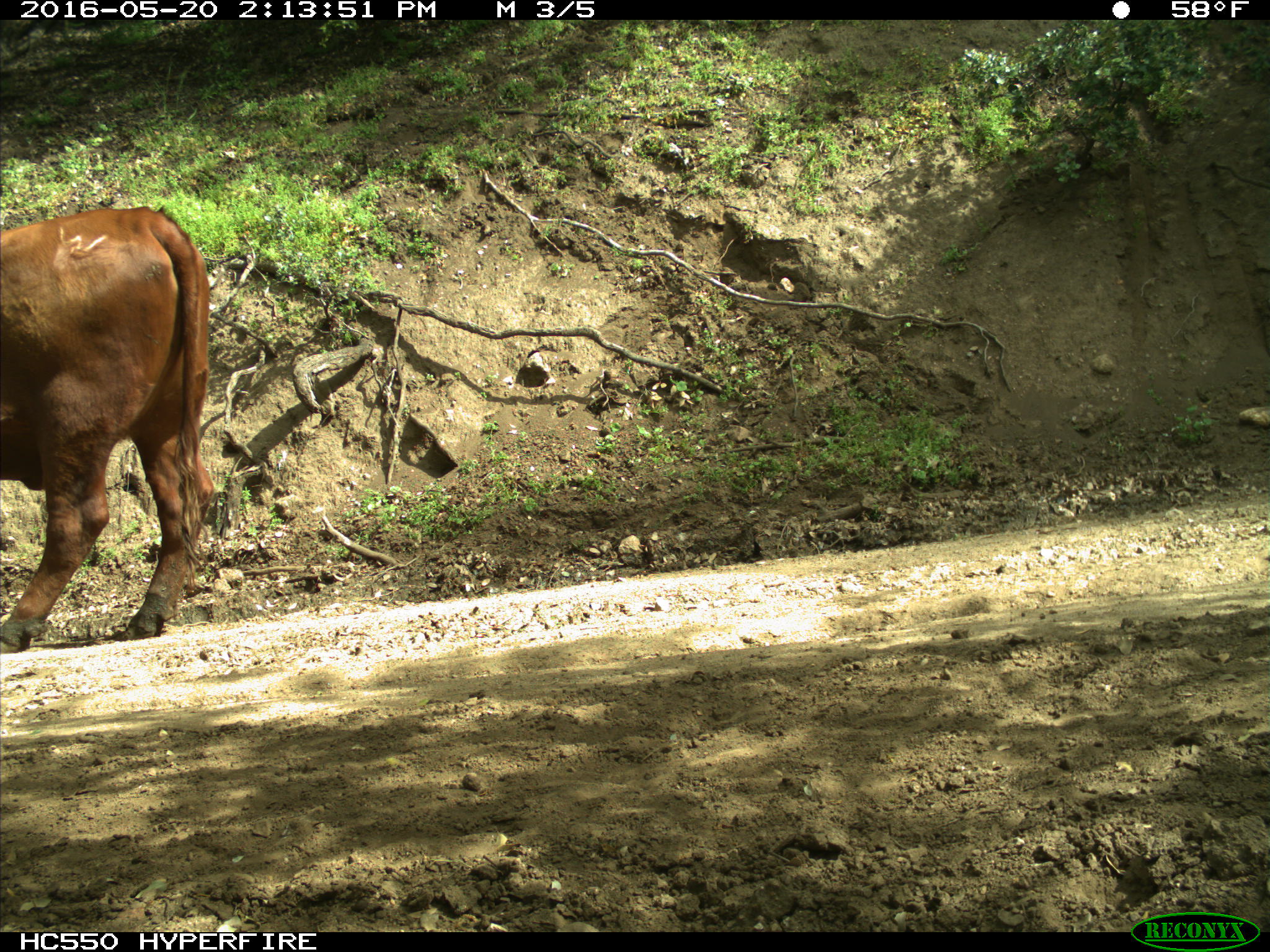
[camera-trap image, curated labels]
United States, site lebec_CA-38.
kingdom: Animalia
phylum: Chordata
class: Mammalia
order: Artiodactyla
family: Bovidae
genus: Bos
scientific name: Bos taurus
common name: domestic cow